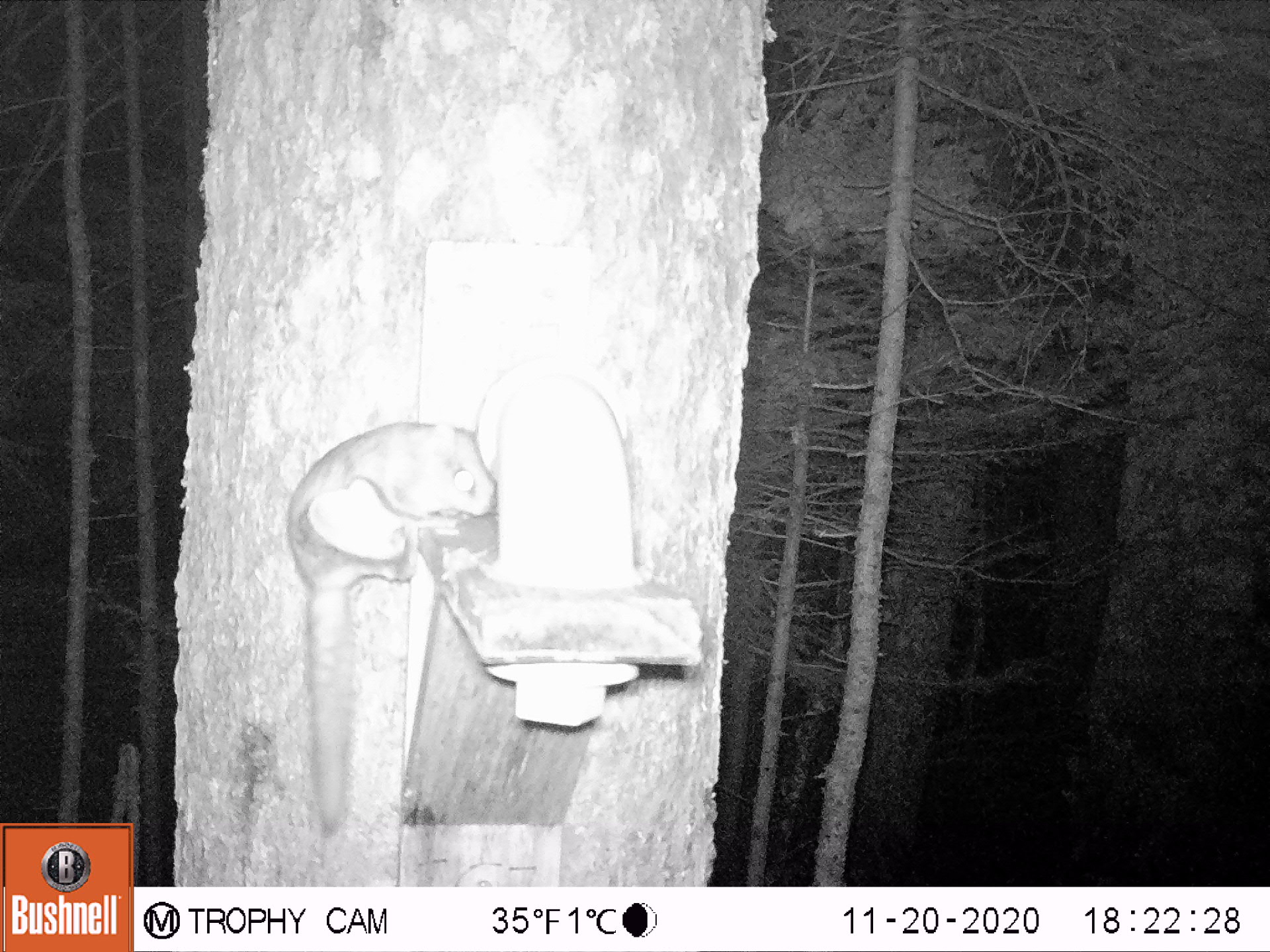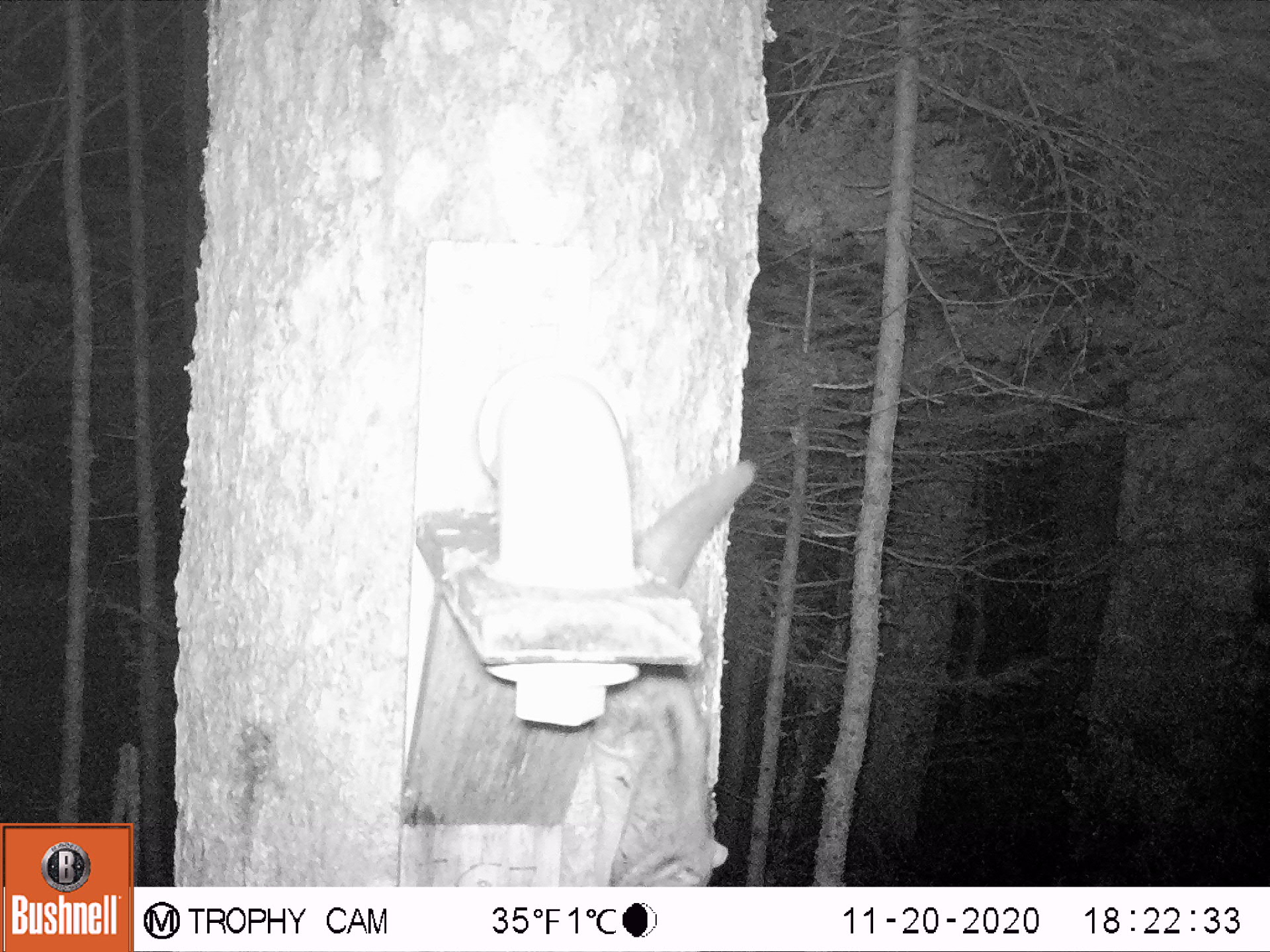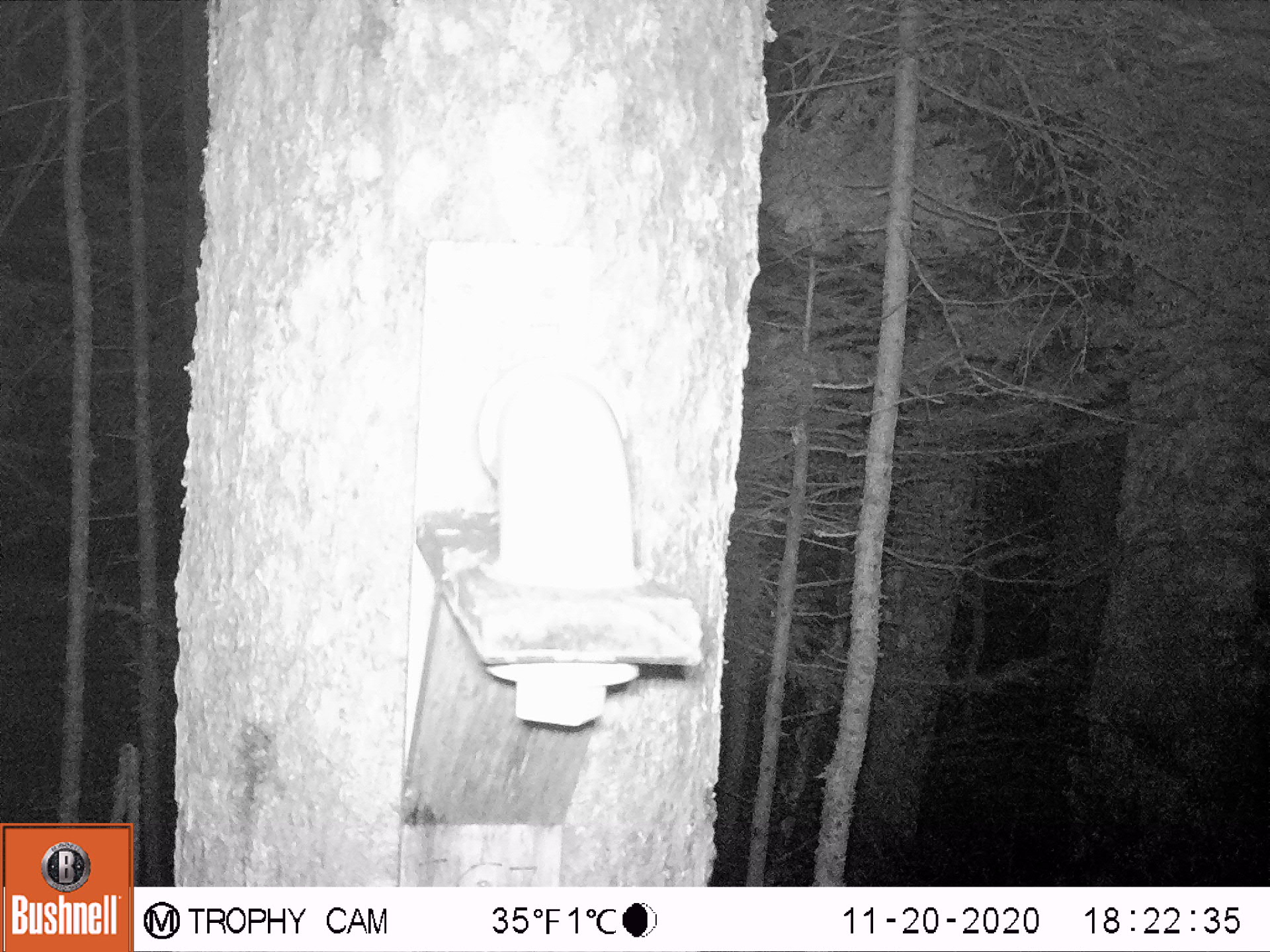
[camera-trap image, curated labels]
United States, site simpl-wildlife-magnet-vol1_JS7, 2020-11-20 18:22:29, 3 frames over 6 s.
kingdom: Animalia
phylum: Chordata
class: Mammalia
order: Rodentia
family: Sciuridae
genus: Glaucomys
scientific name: Glaucomys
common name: flying squirrel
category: flying squirrel sp.